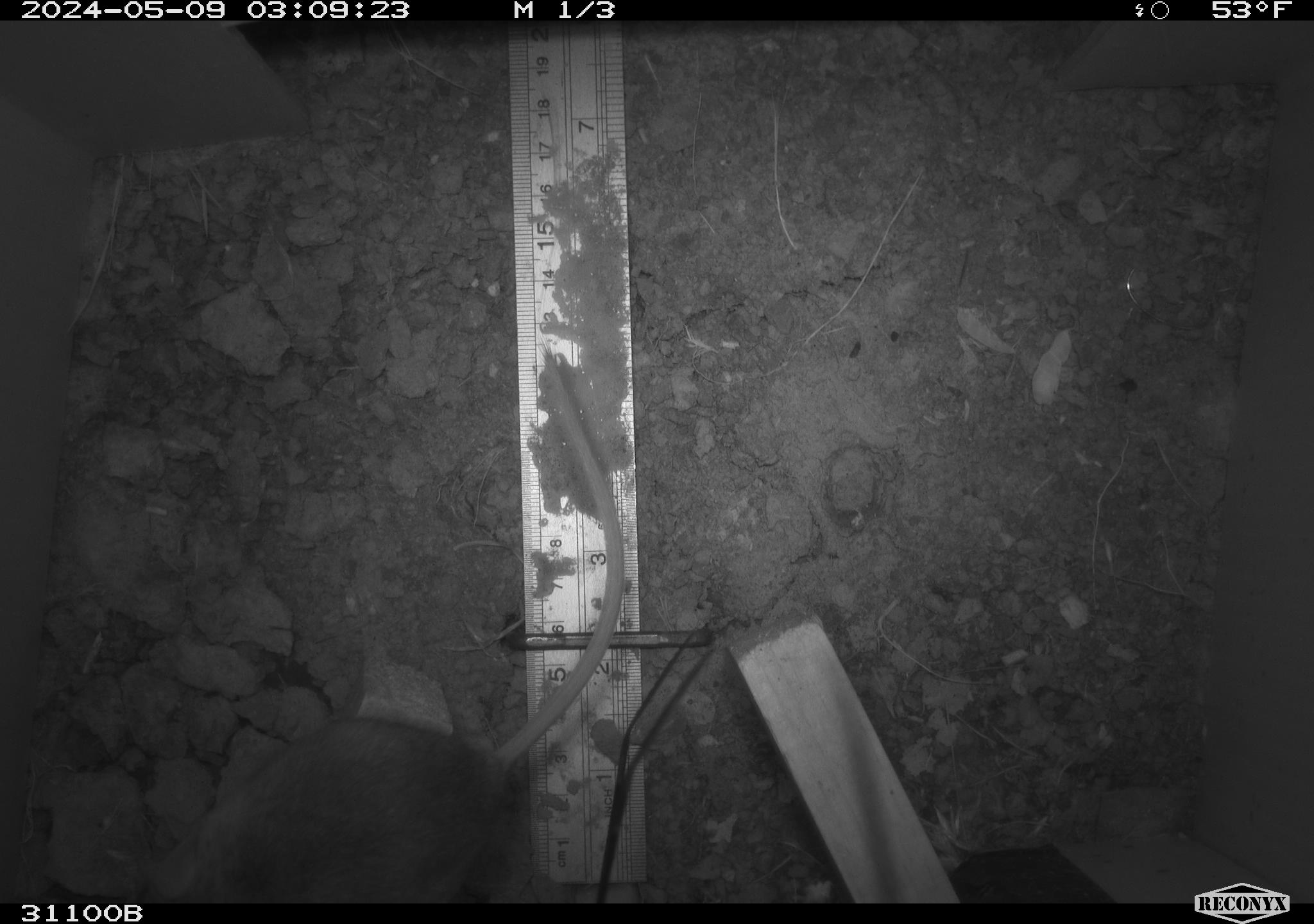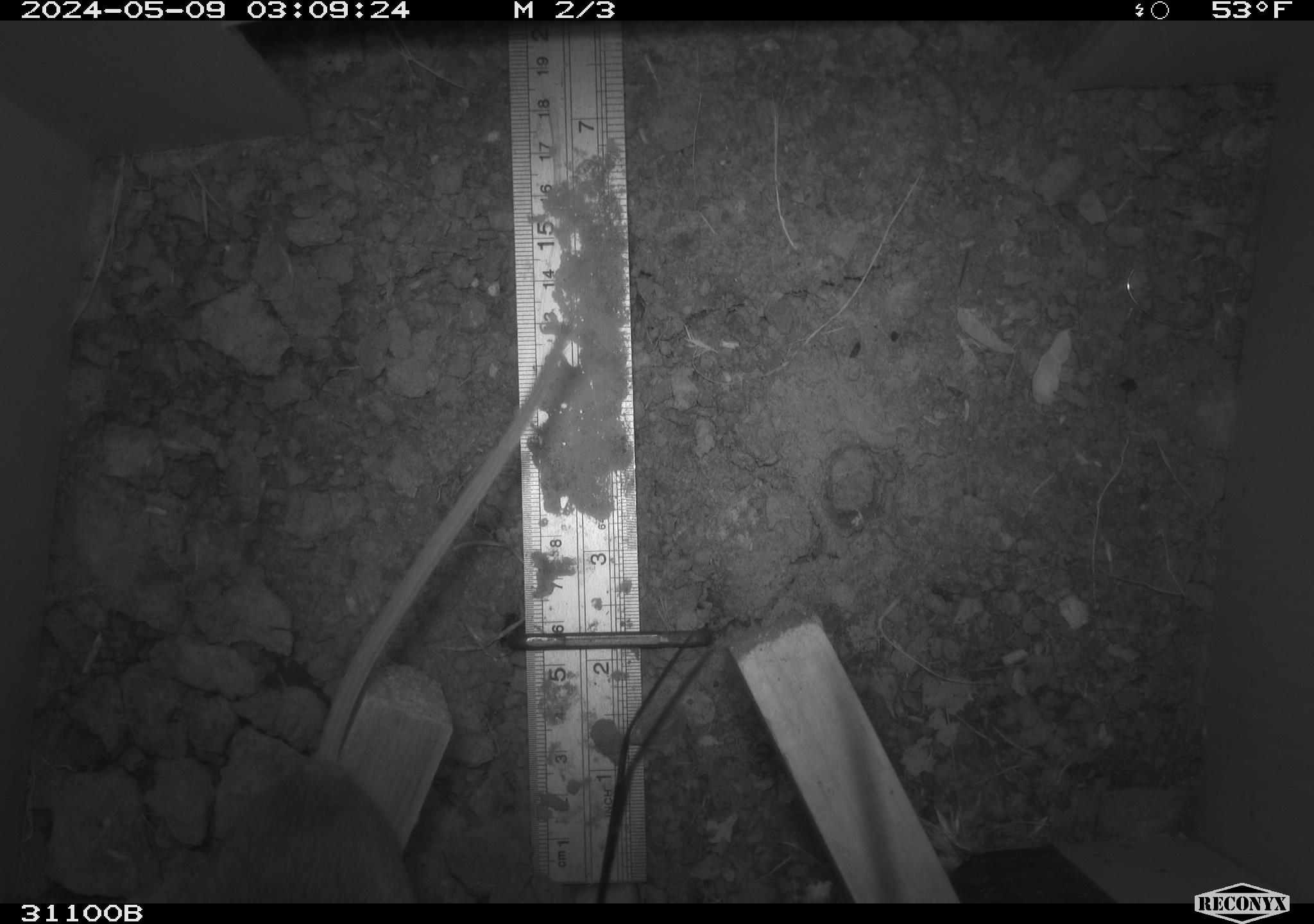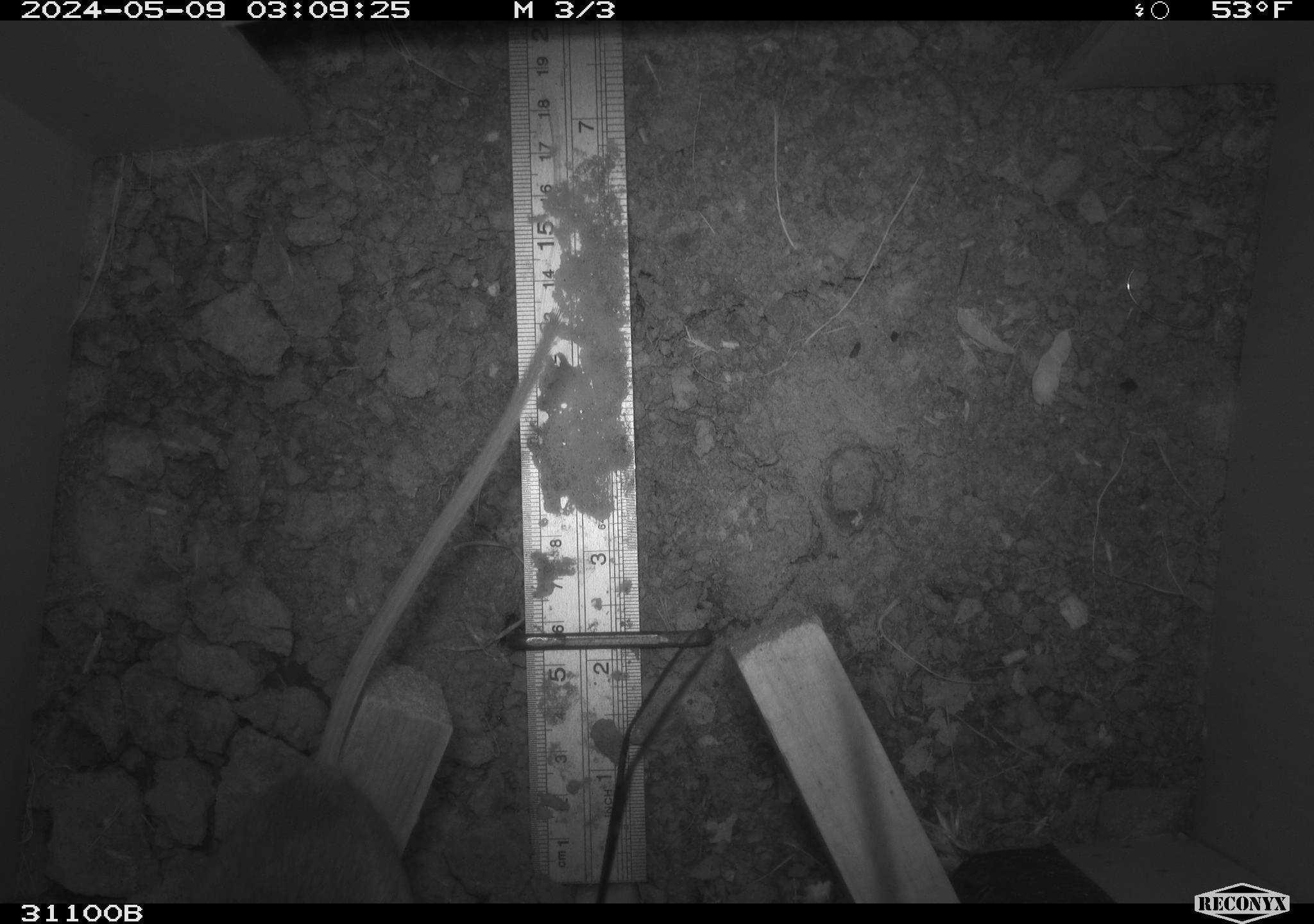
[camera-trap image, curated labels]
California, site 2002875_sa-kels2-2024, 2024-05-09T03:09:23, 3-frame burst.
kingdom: Animalia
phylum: Chordata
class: Mammalia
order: Rodentia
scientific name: Rodentia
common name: rodent